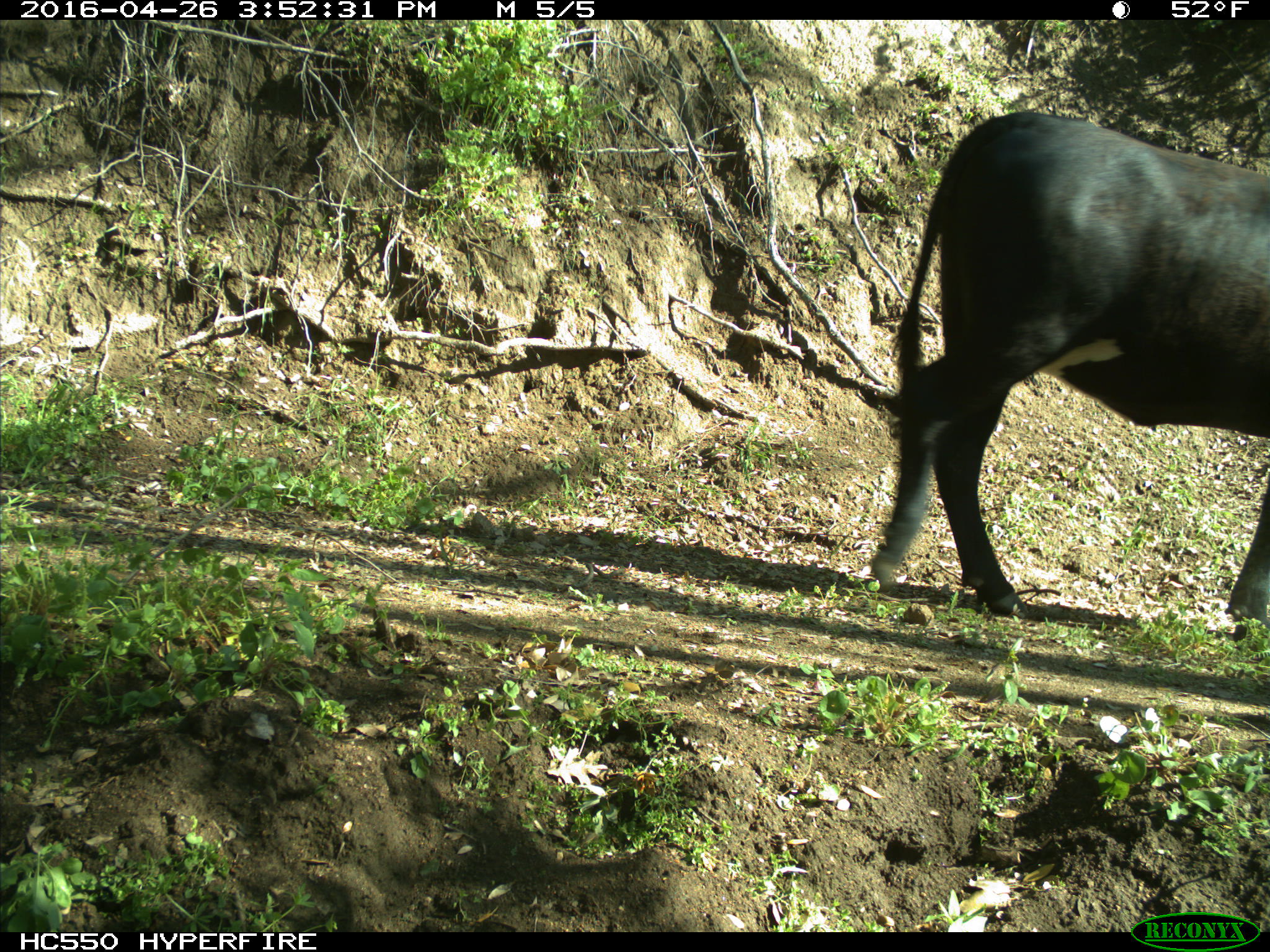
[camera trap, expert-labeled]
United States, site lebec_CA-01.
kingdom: Animalia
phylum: Chordata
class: Mammalia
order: Artiodactyla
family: Bovidae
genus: Bos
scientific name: Bos taurus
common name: domestic cow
Bos taurus (domestic cow).